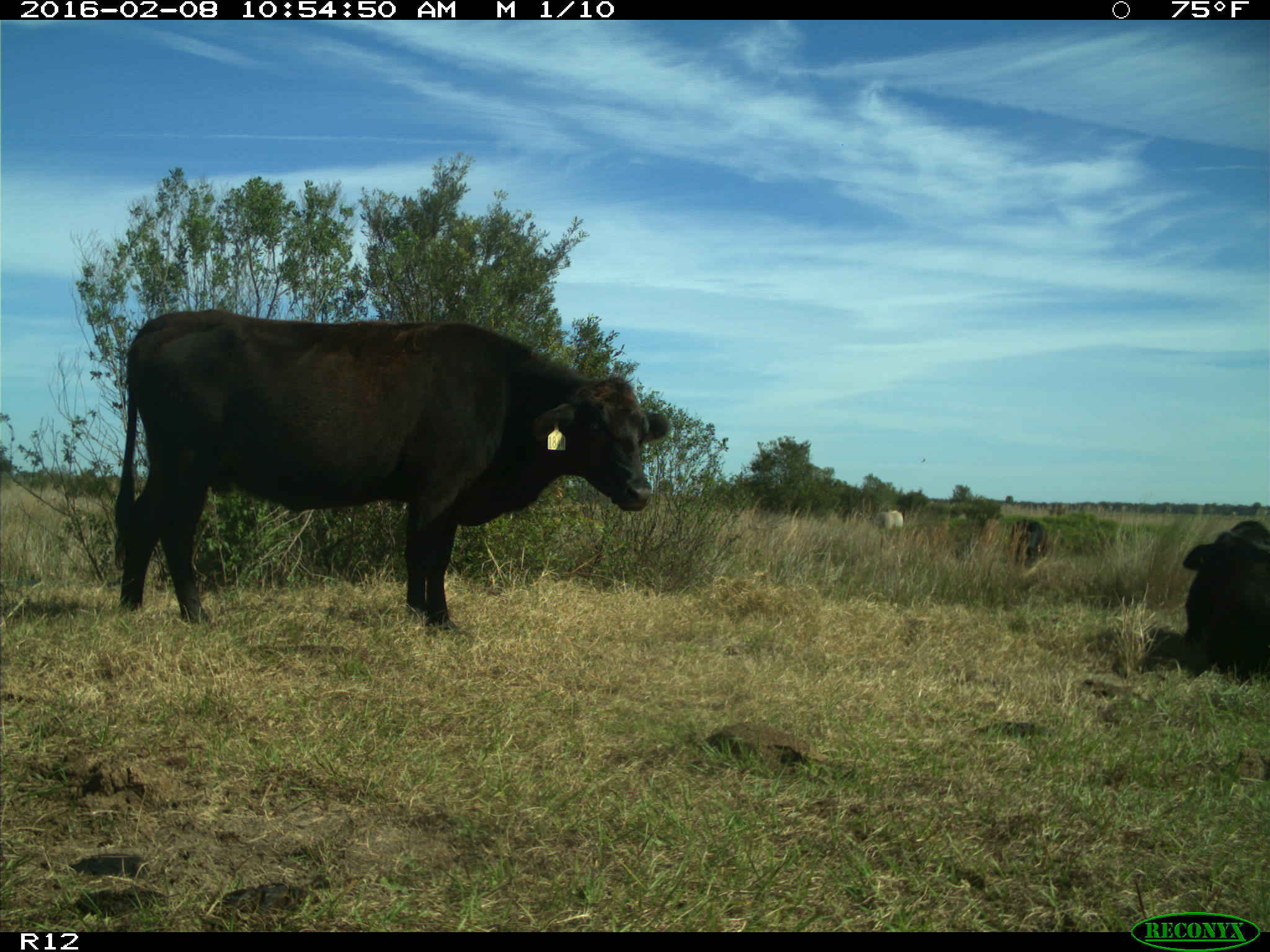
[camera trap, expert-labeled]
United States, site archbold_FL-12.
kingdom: Animalia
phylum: Chordata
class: Mammalia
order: Artiodactyla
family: Bovidae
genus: Bos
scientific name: Bos taurus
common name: domestic cow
Bos taurus (domestic cow).